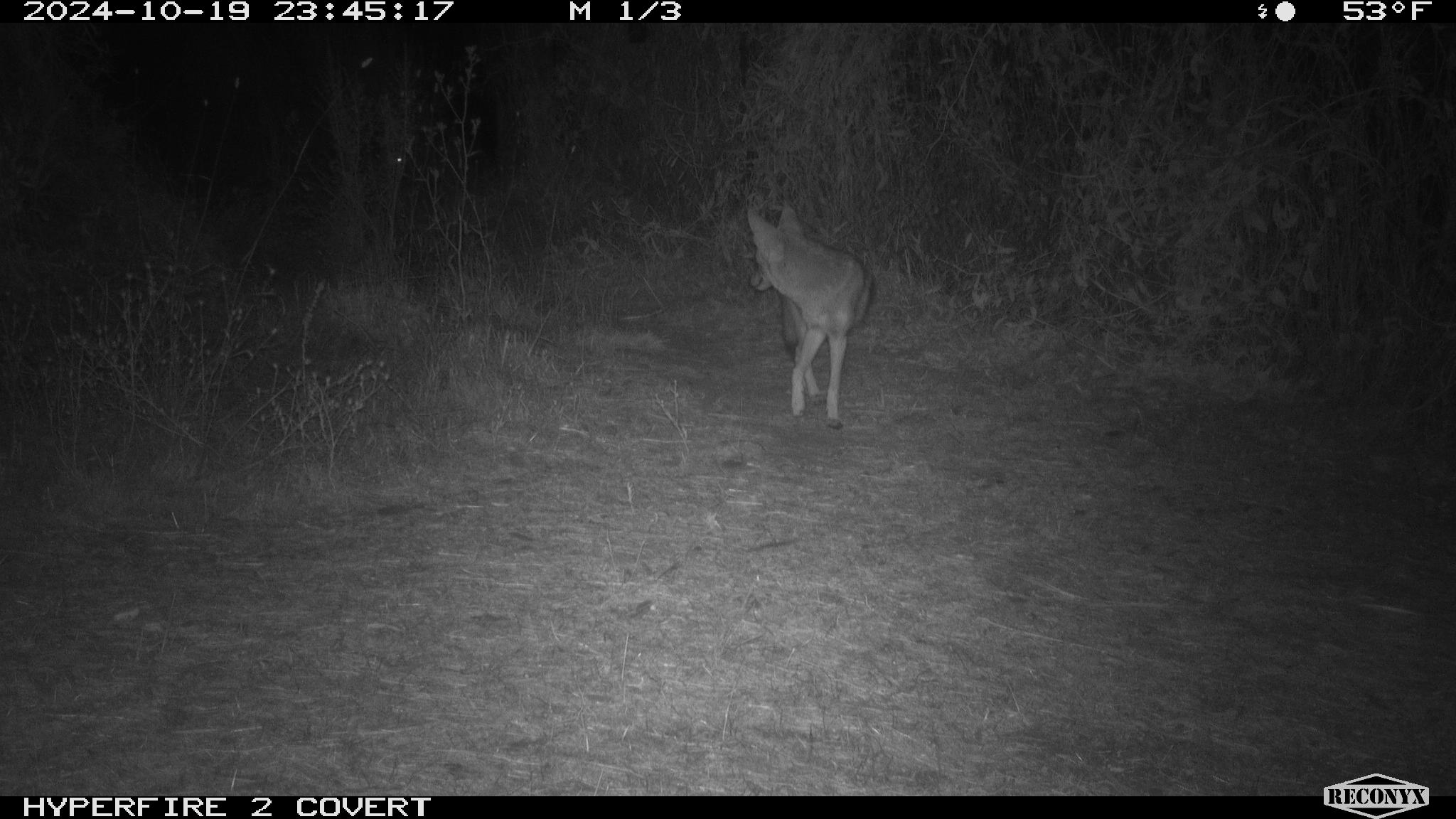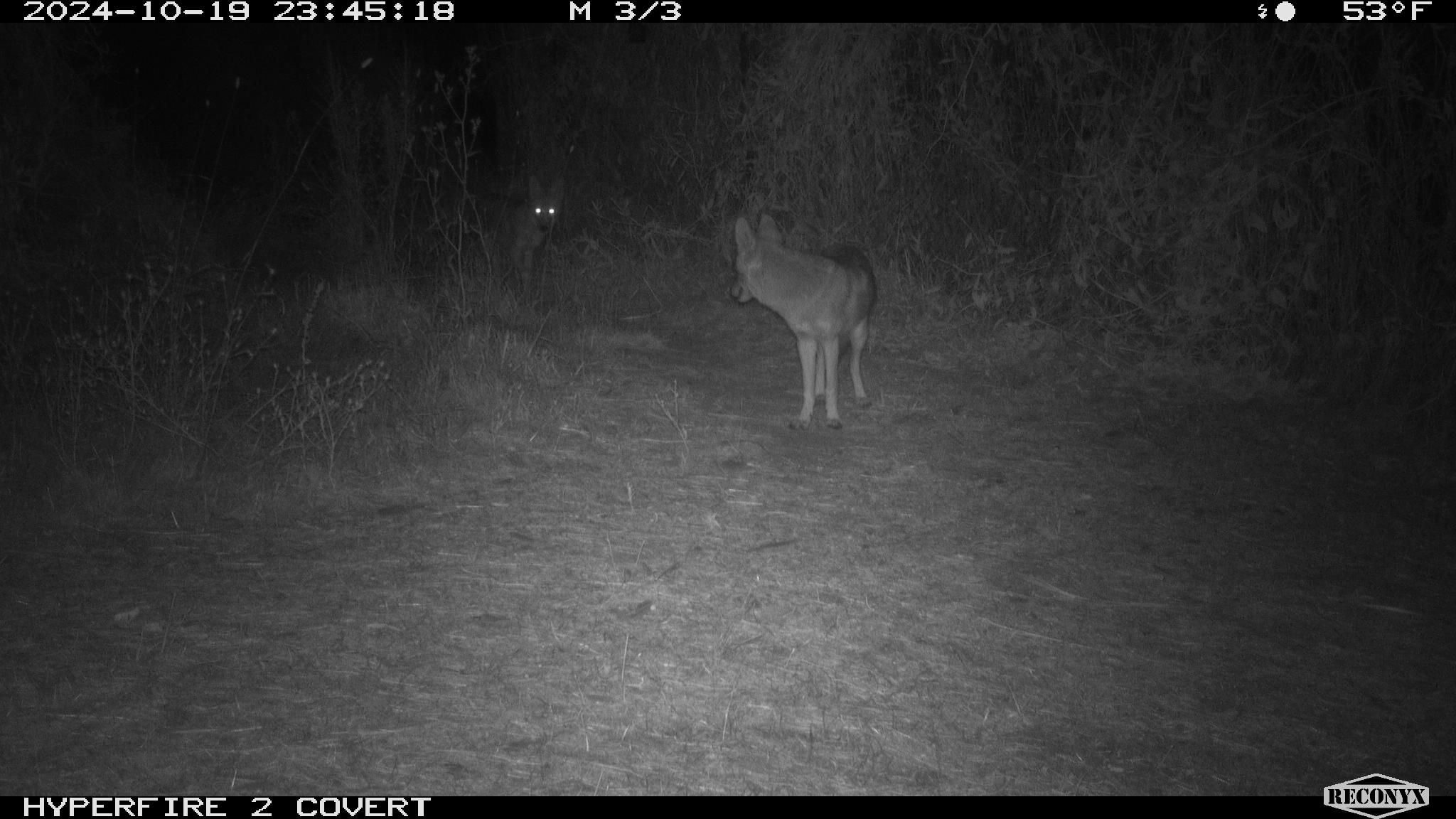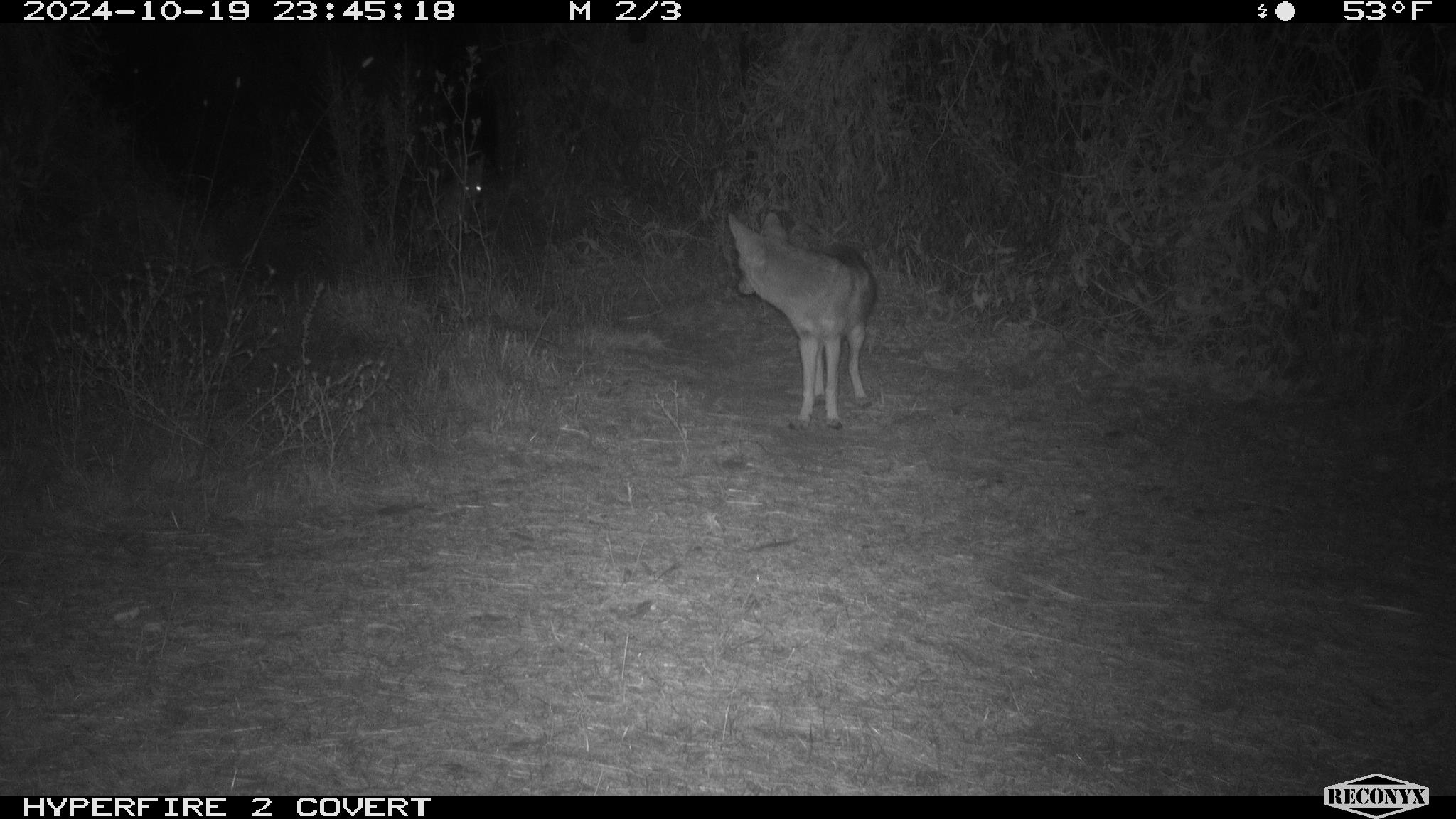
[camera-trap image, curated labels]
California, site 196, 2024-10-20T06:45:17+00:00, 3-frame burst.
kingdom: Animalia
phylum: Chordata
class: Mammalia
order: Carnivora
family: Canidae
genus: Canis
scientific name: Canis latrans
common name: coyote